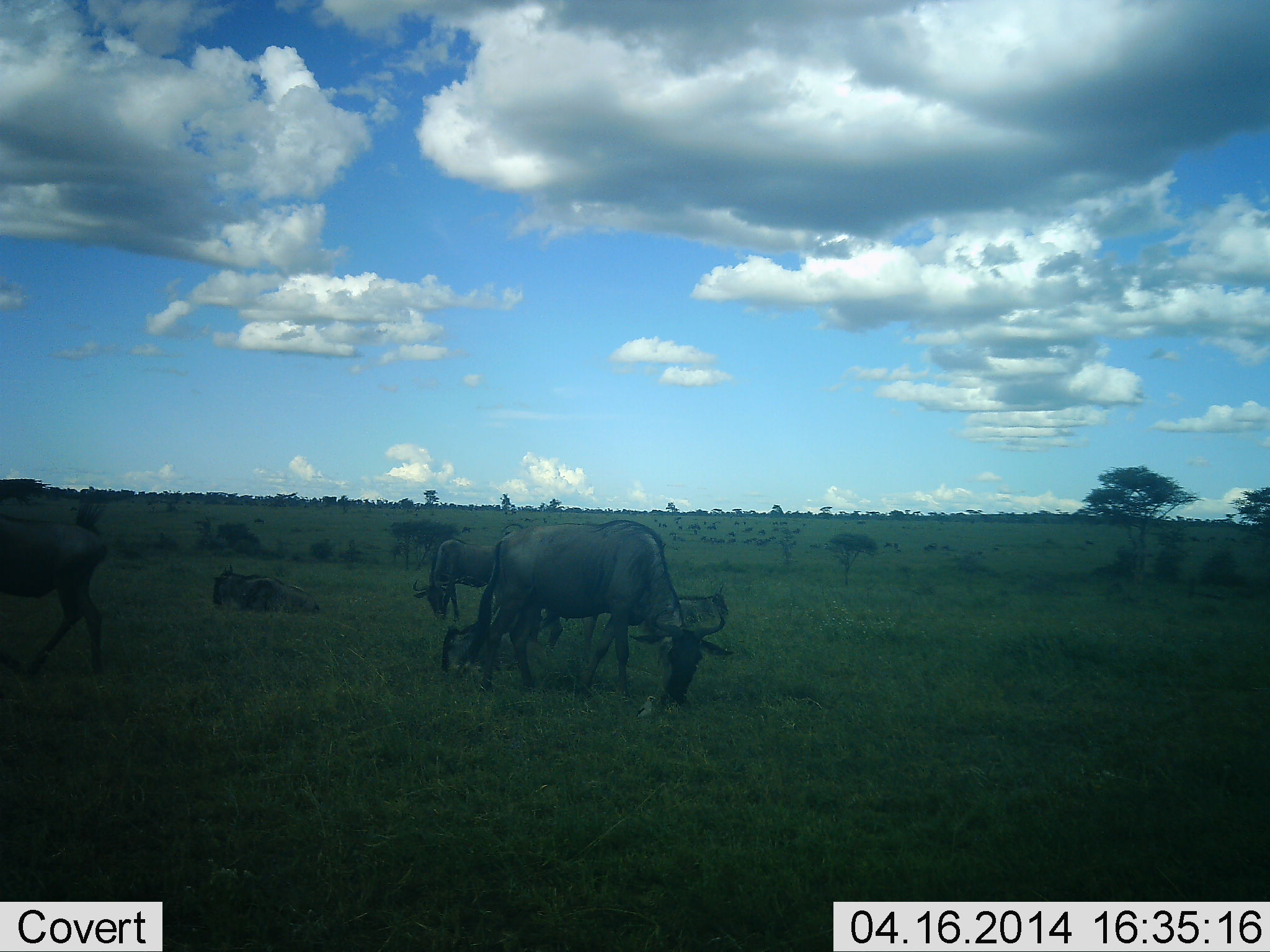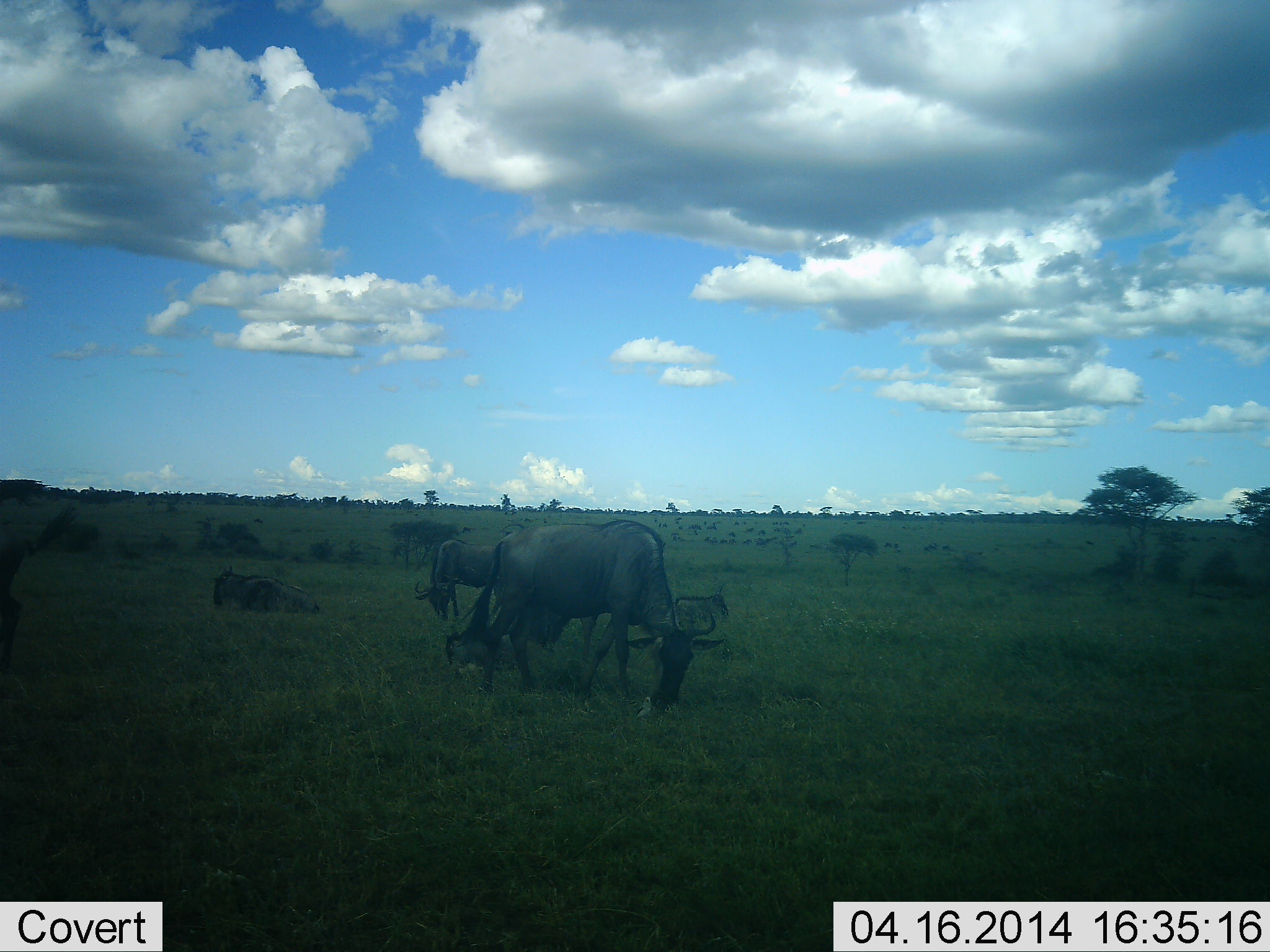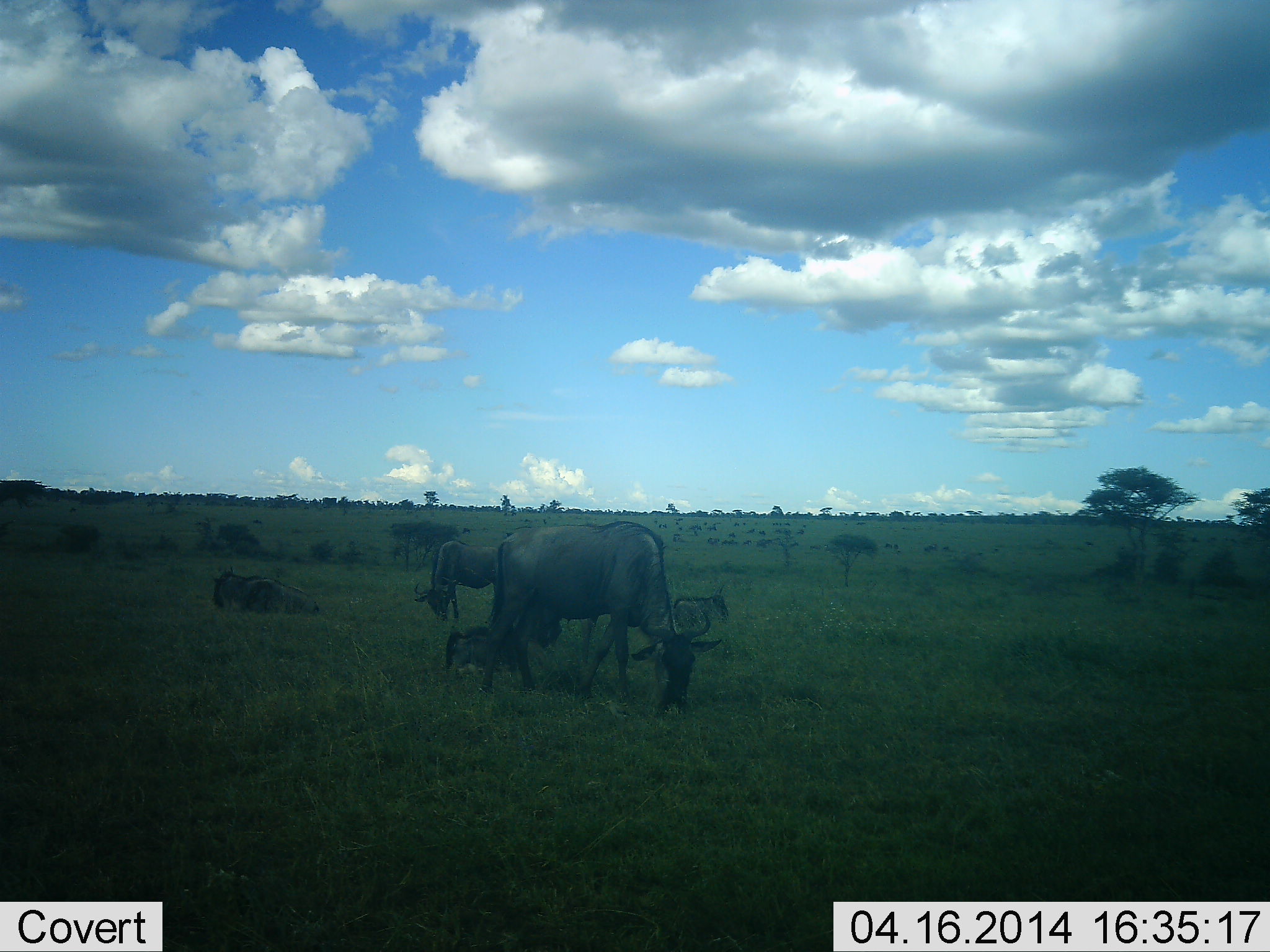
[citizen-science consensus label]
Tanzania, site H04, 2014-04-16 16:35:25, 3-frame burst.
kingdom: Animalia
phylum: Chordata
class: Mammalia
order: Artiodactyla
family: Bovidae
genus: Connochaetes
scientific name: Connochaetes taurinus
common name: blue wildebeest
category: wildebeest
Wildebeest (blue wildebeest) (Connochaetes taurinus), count 6. Behavior (volunteer vote fractions): standing 30%, resting 80%, moving 40%, interacting 0%. Young present (vote fraction): 40%. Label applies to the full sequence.